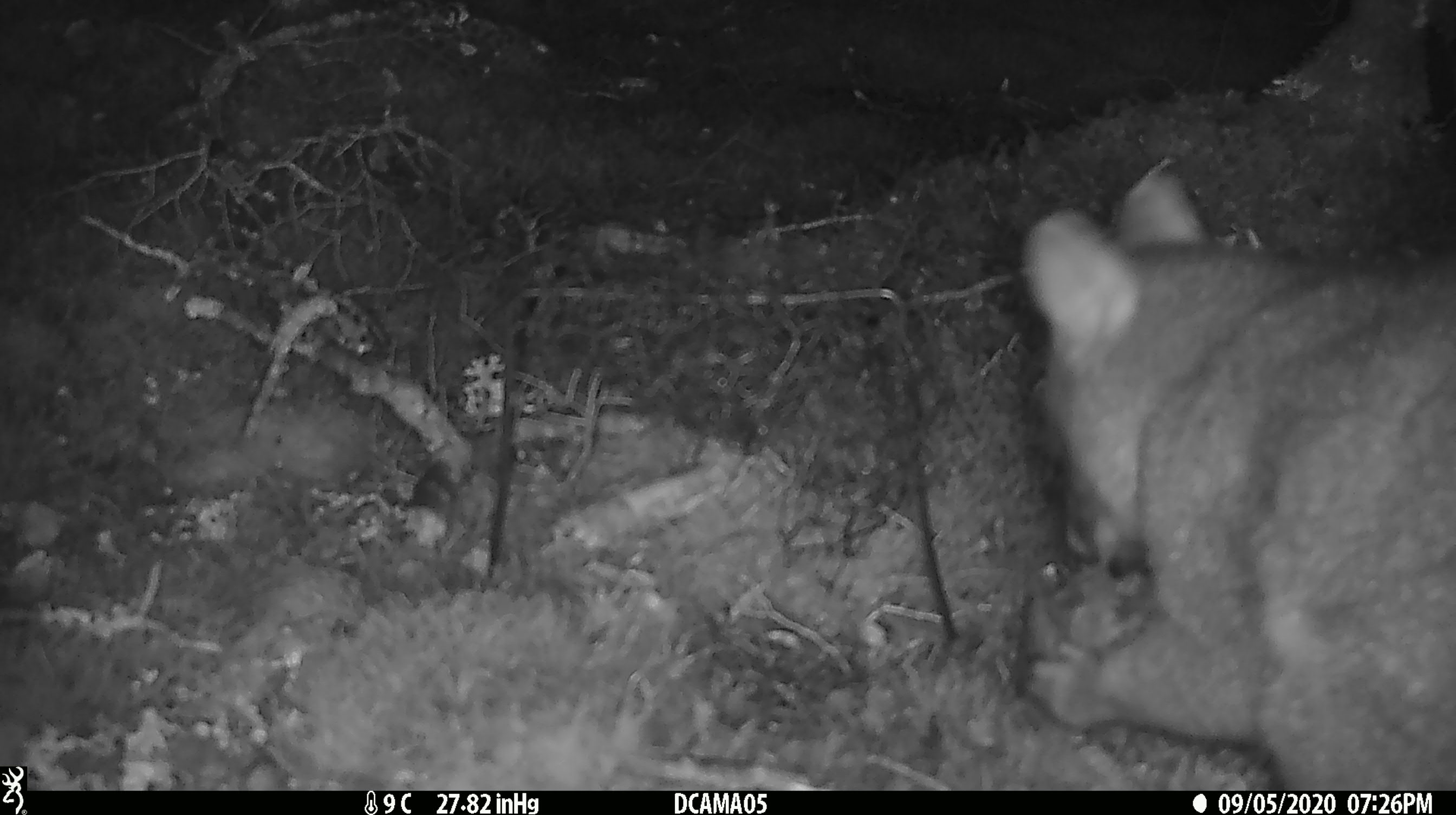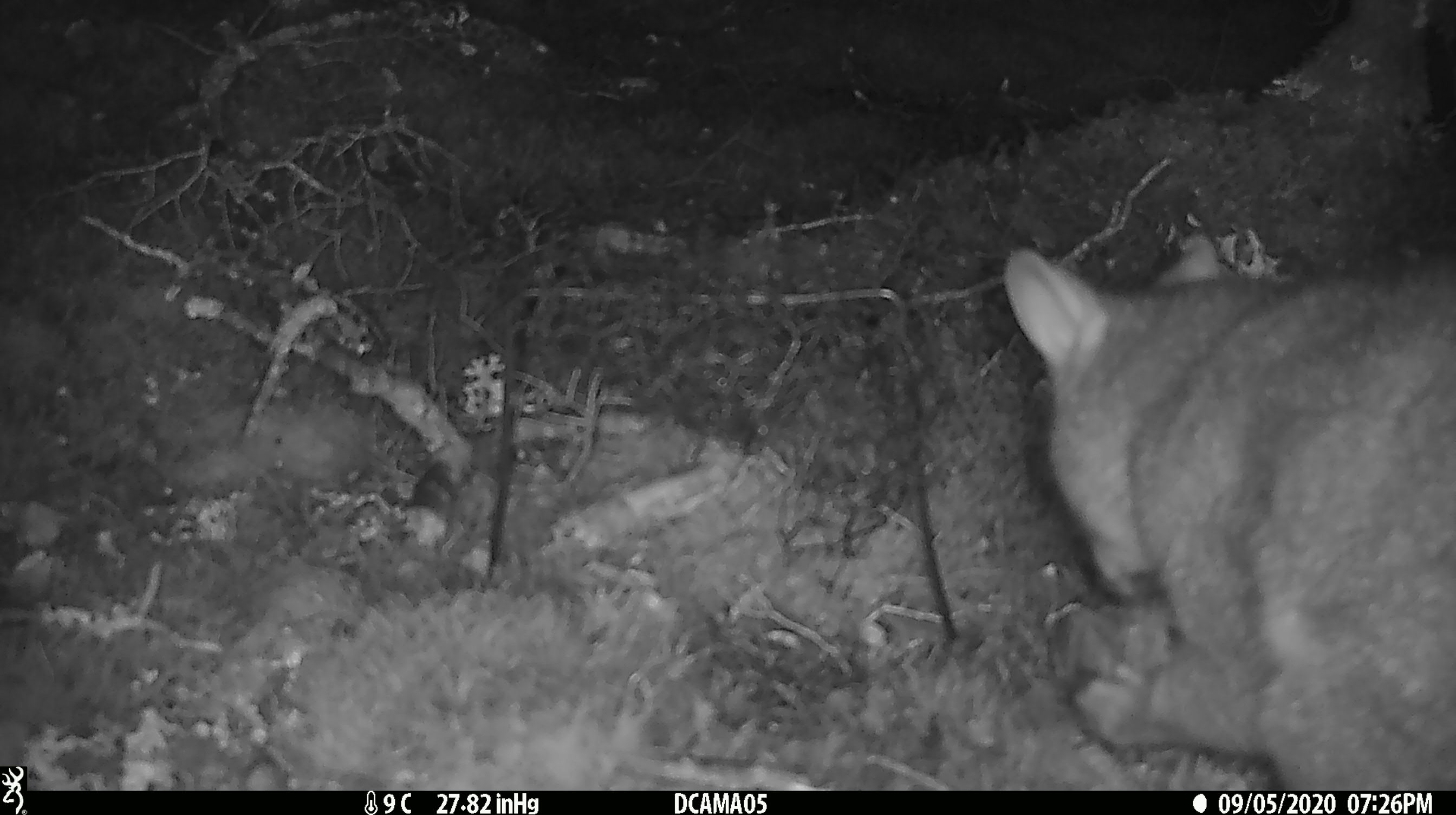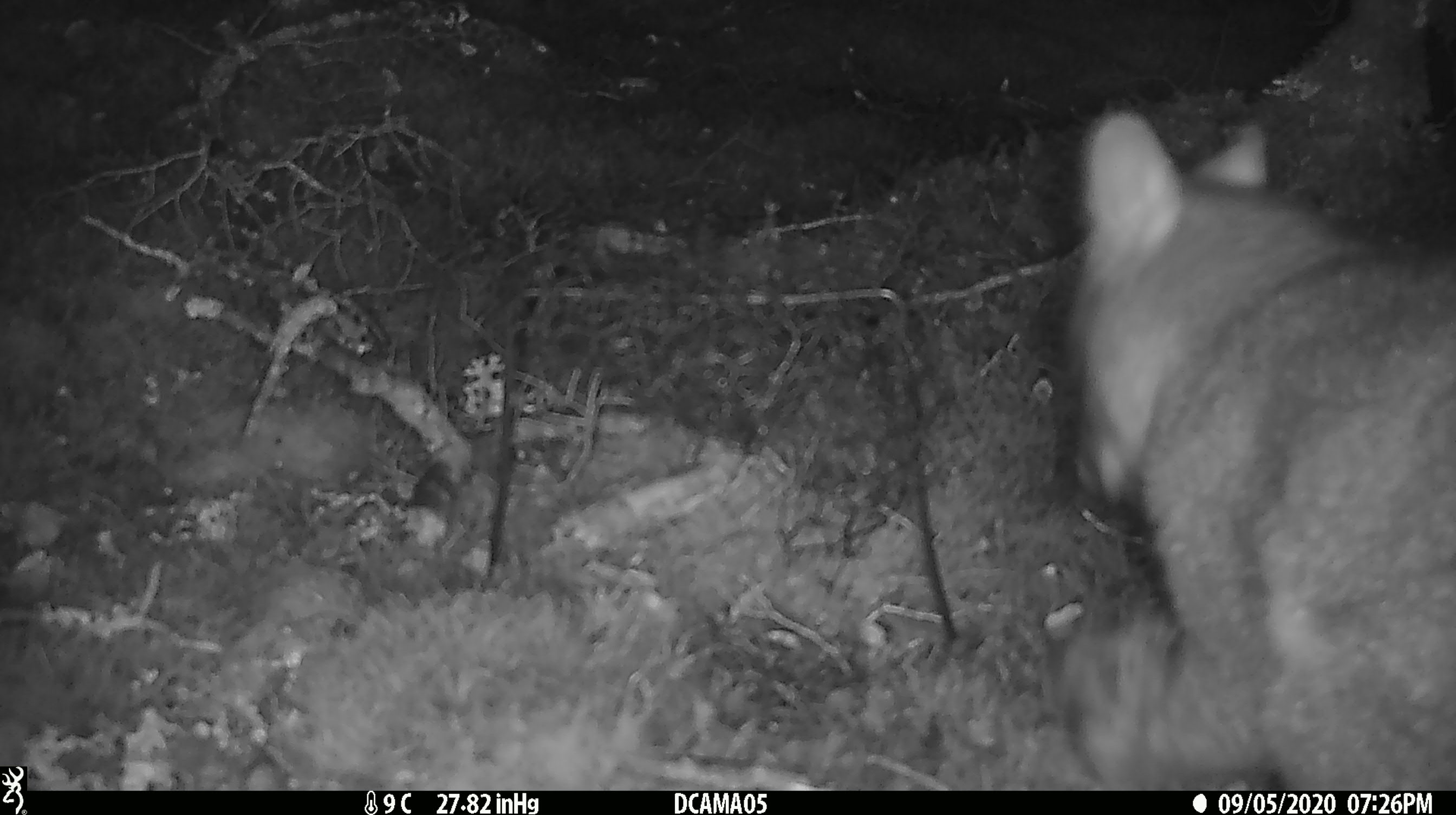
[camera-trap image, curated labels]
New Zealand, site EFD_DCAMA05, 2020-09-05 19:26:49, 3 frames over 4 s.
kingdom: Animalia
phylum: Chordata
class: Mammalia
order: Diprotodontia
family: Phalangeridae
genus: Trichosurus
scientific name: Trichosurus vulpecula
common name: common brushtail possum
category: possum